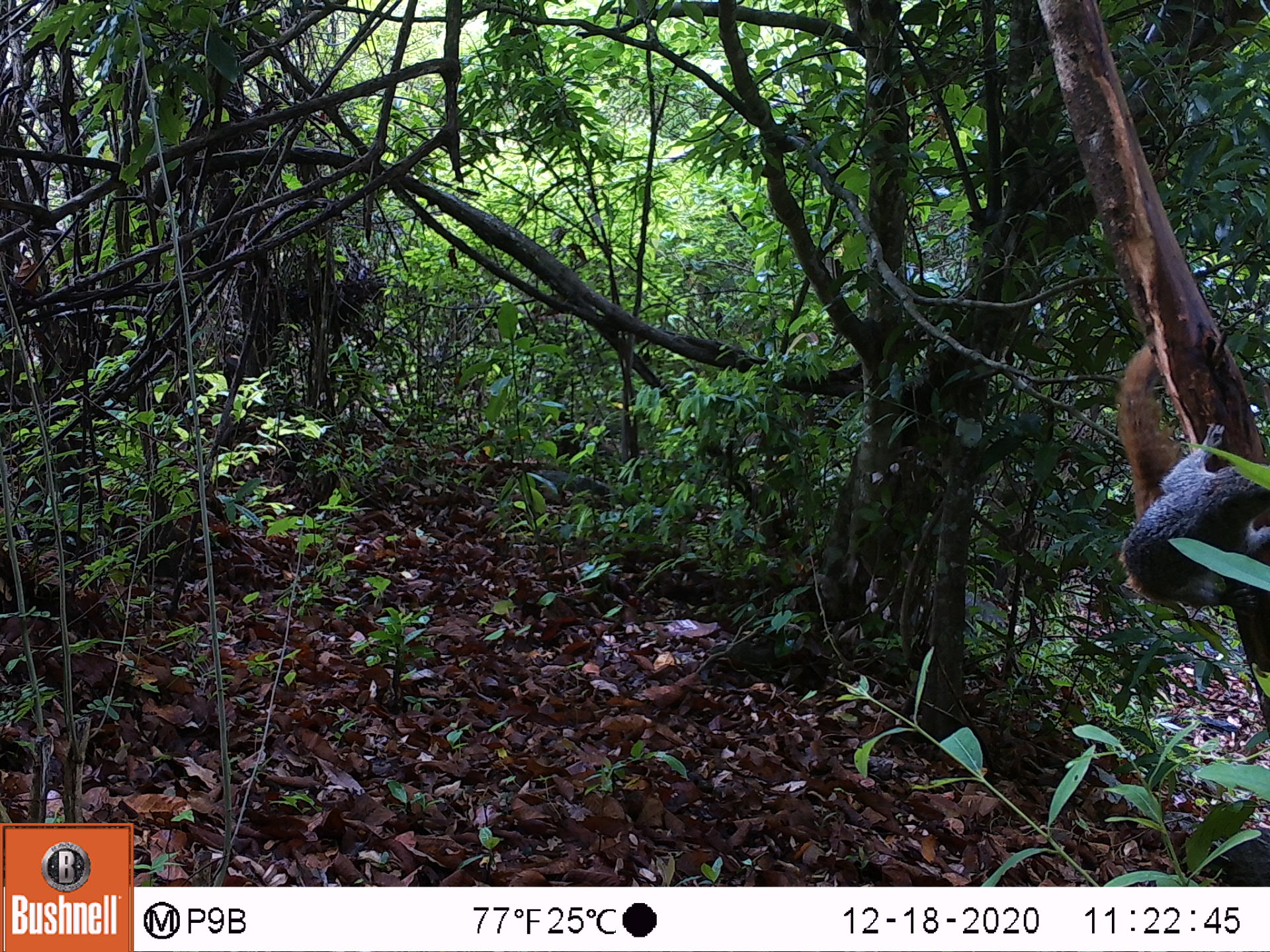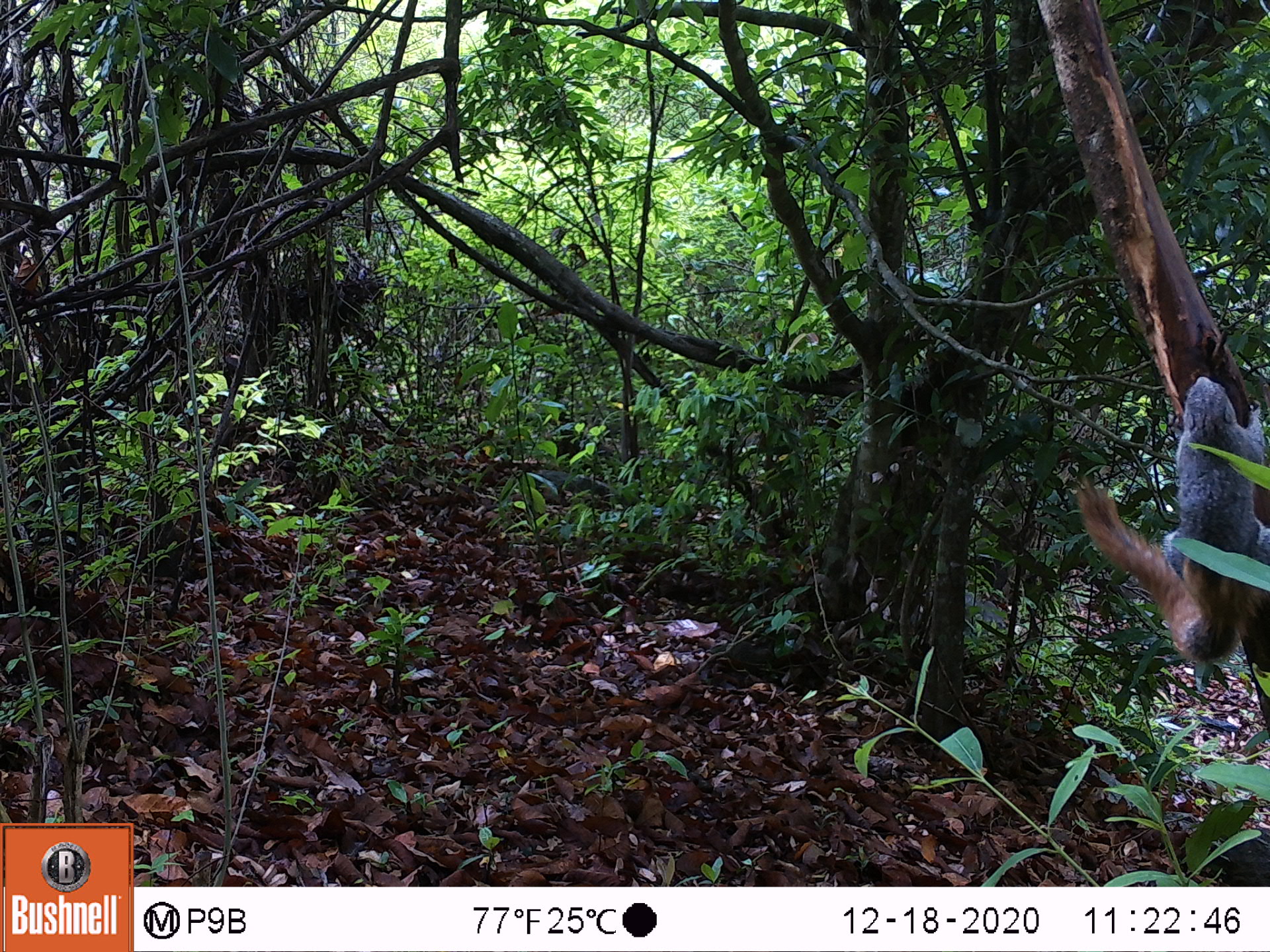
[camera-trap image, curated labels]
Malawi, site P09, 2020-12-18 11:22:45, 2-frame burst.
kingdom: Animalia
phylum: Chordata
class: Mammalia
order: Rodentia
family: Sciuridae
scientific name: Sciuridae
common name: squirrel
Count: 1.